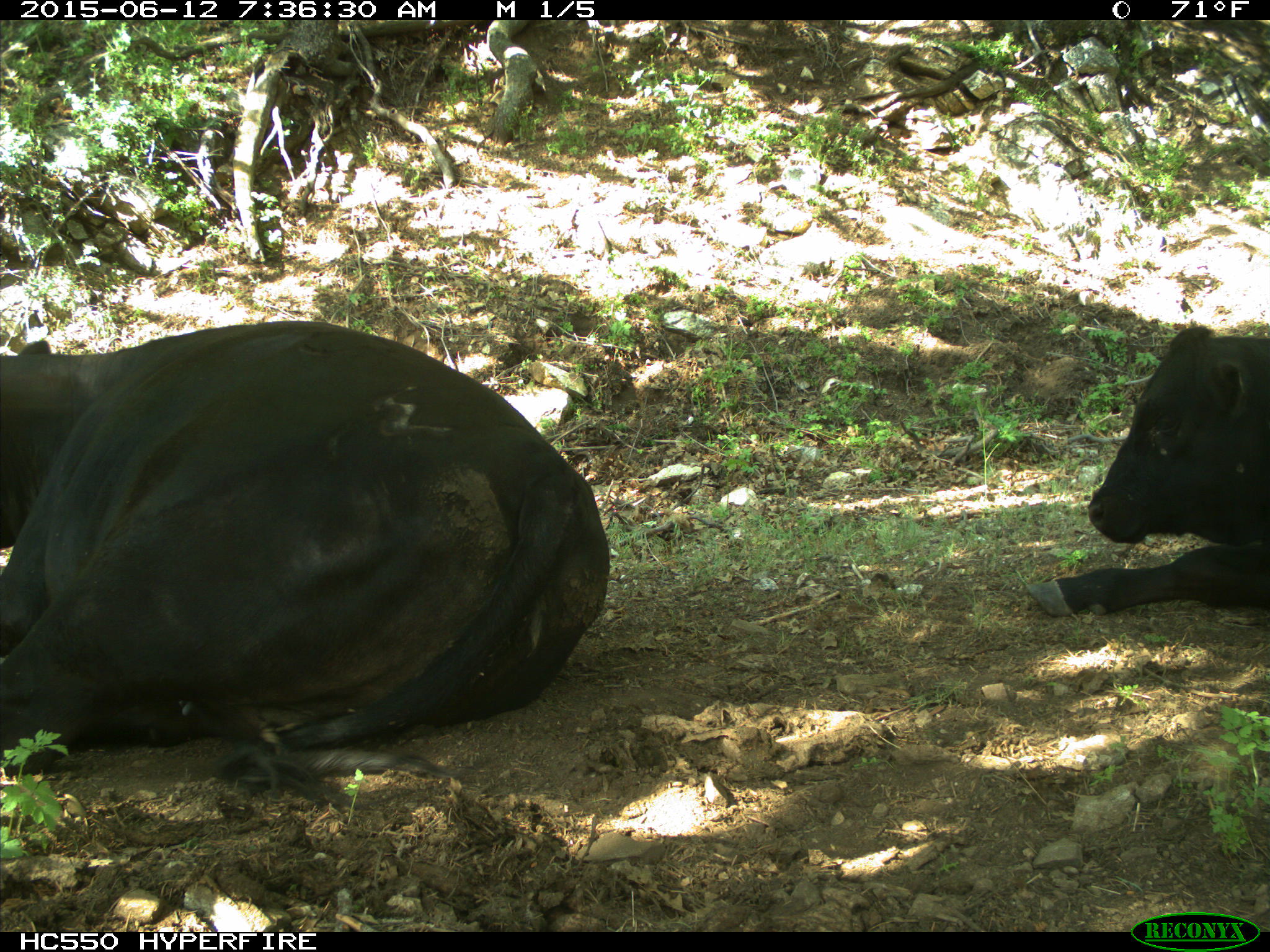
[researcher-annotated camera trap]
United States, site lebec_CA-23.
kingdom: Animalia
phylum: Chordata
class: Mammalia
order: Artiodactyla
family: Bovidae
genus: Bos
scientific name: Bos taurus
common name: domestic cow